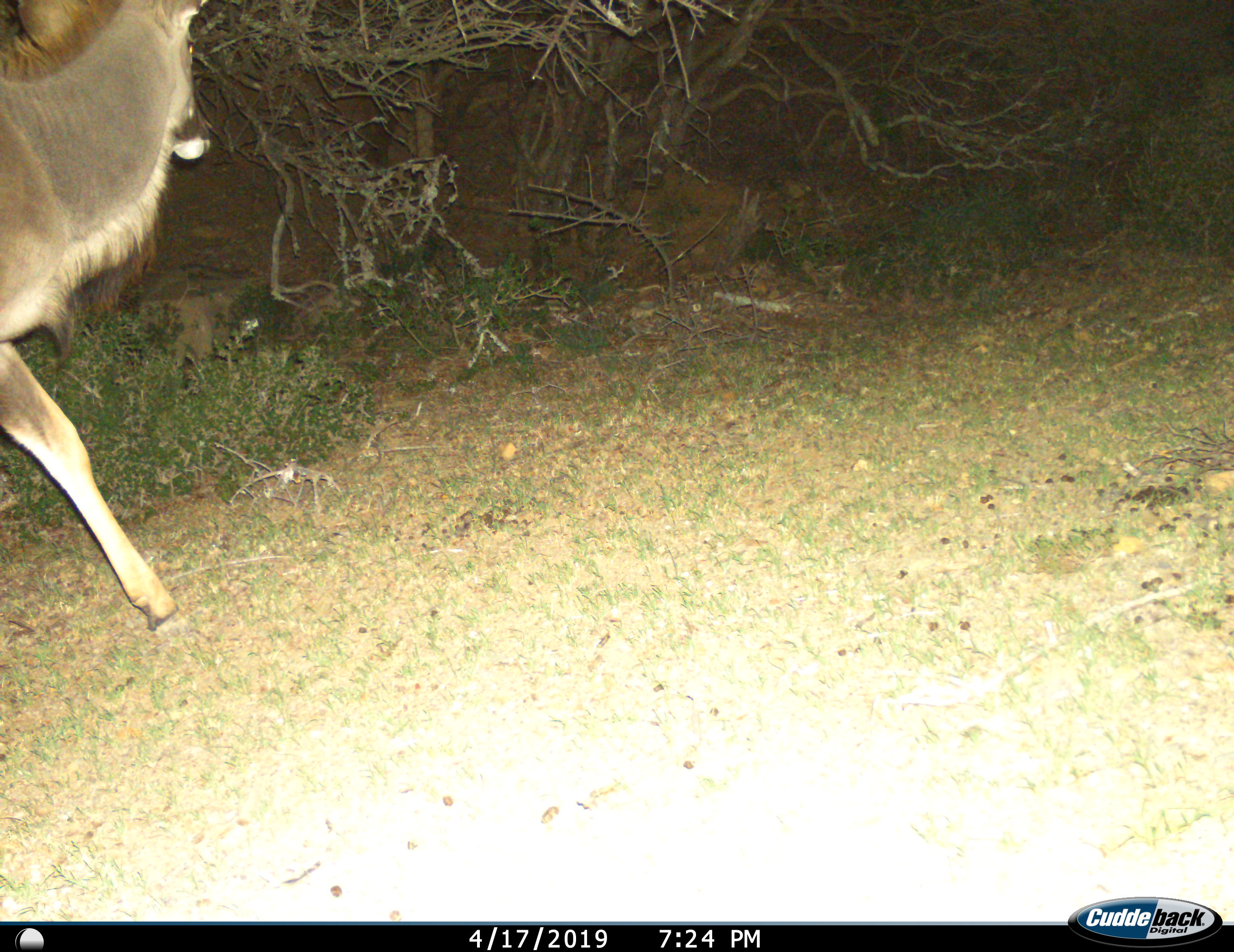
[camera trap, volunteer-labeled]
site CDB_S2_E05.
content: unidentified animal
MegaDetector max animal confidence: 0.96